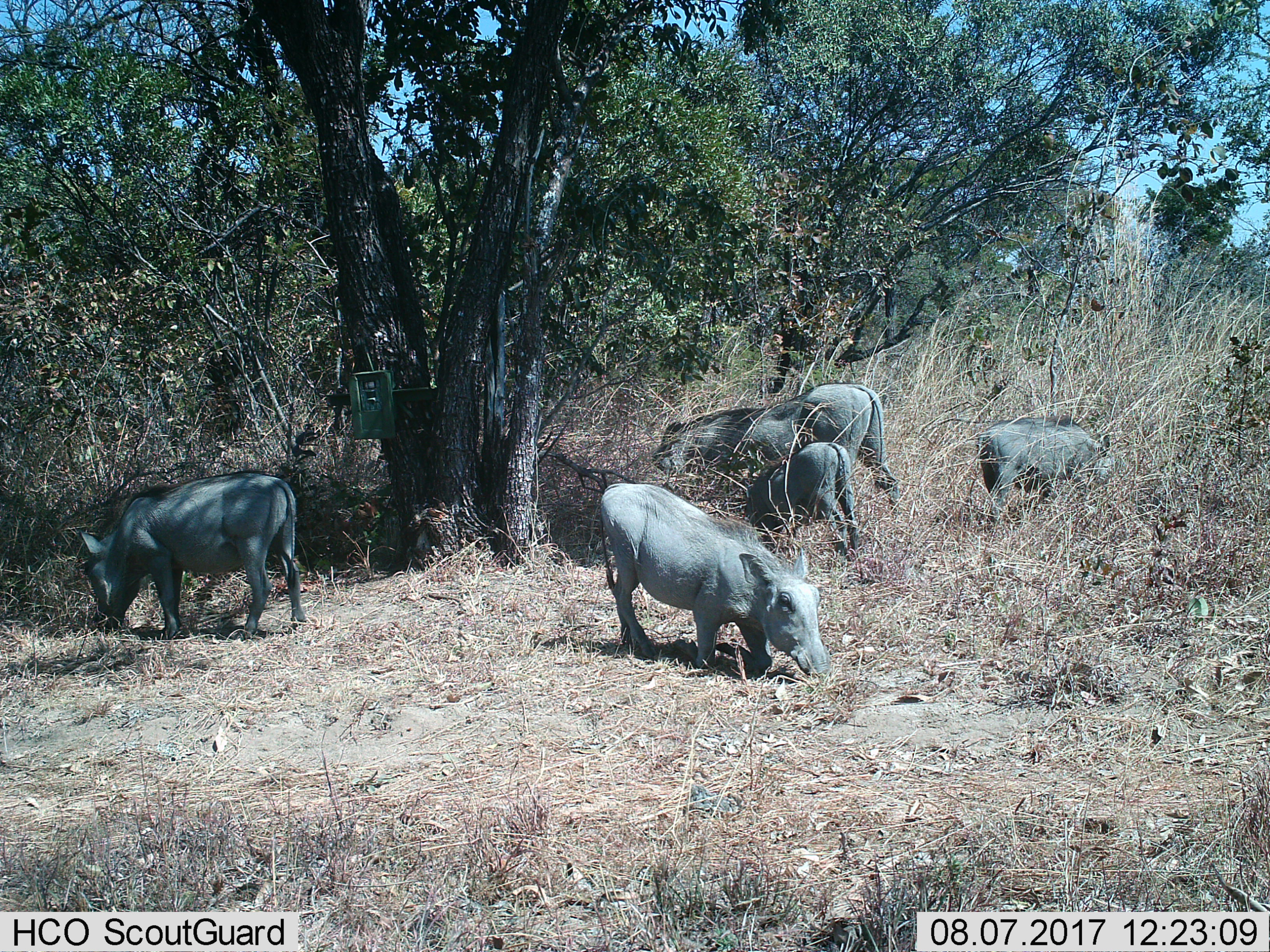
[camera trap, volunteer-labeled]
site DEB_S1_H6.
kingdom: Animalia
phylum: Chordata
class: Mammalia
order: Artiodactyla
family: Suidae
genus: Phacochoerus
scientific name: Phacochoerus africanus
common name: warthog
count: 6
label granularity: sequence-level